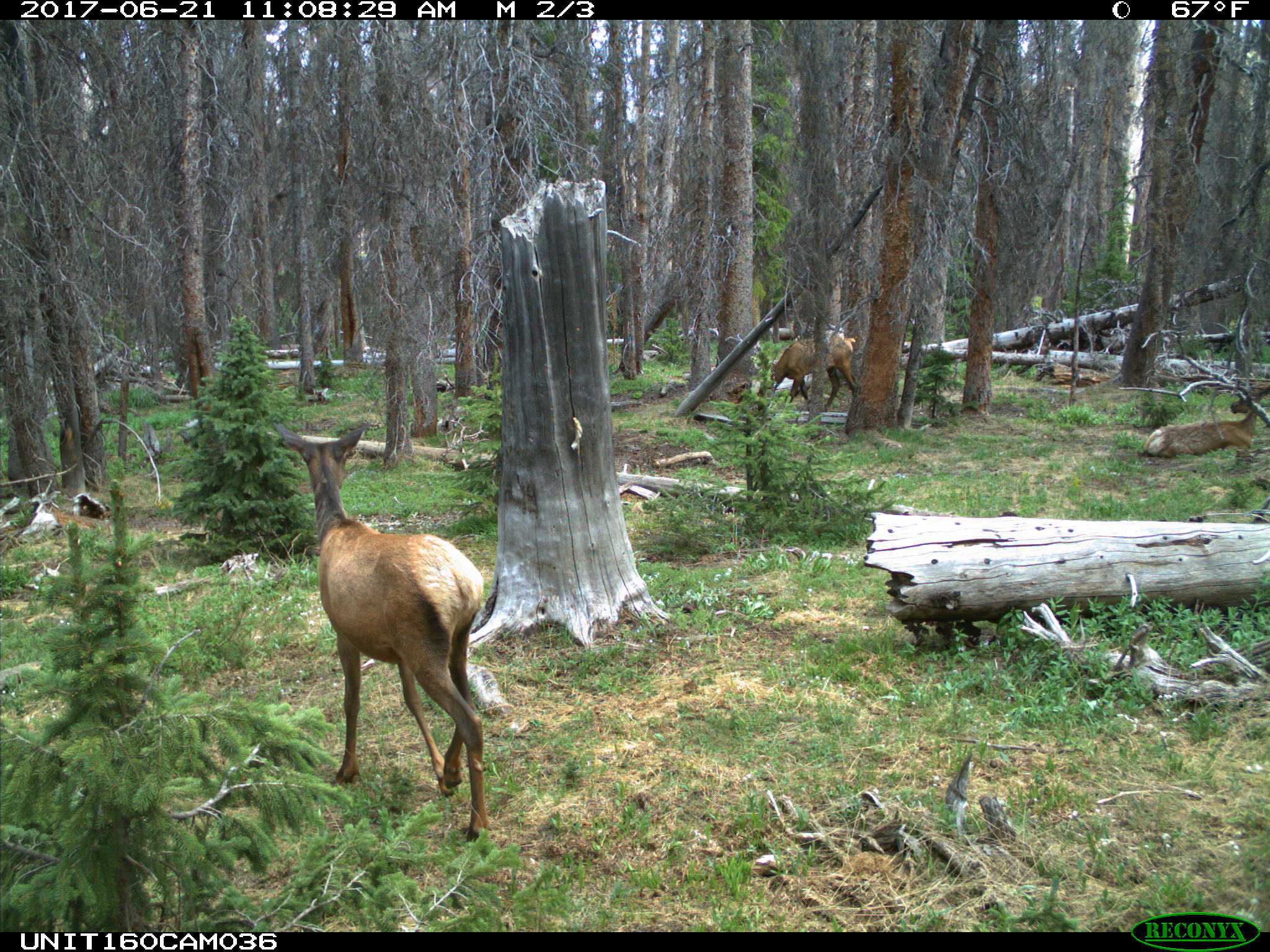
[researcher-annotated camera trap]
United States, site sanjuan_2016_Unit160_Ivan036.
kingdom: Animalia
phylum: Chordata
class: Mammalia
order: Artiodactyla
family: Cervidae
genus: Cervus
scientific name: Cervus elaphus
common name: red deer